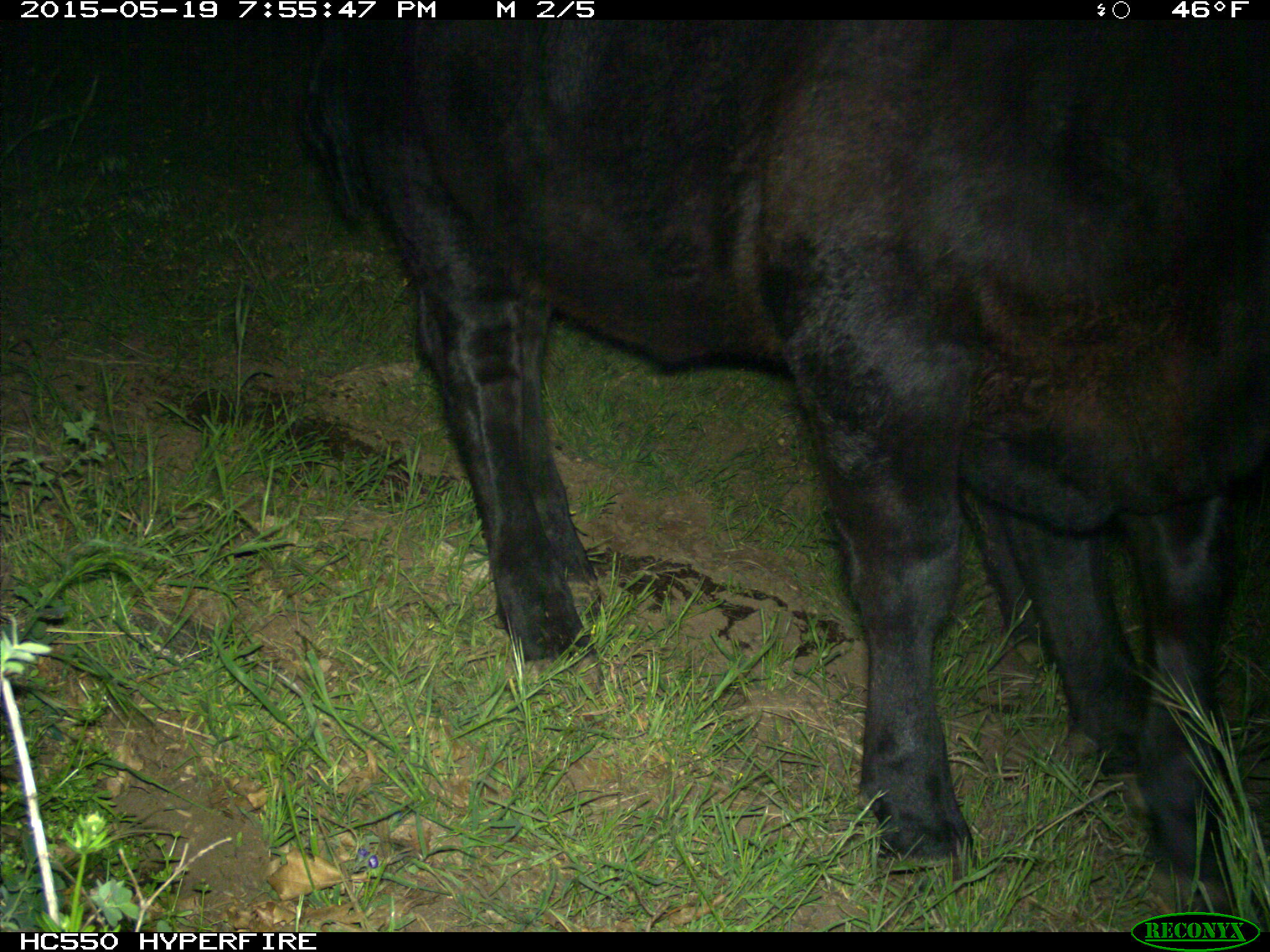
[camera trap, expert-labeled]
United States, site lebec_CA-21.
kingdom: Animalia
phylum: Chordata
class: Mammalia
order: Artiodactyla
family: Bovidae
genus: Bos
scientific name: Bos taurus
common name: domestic cow